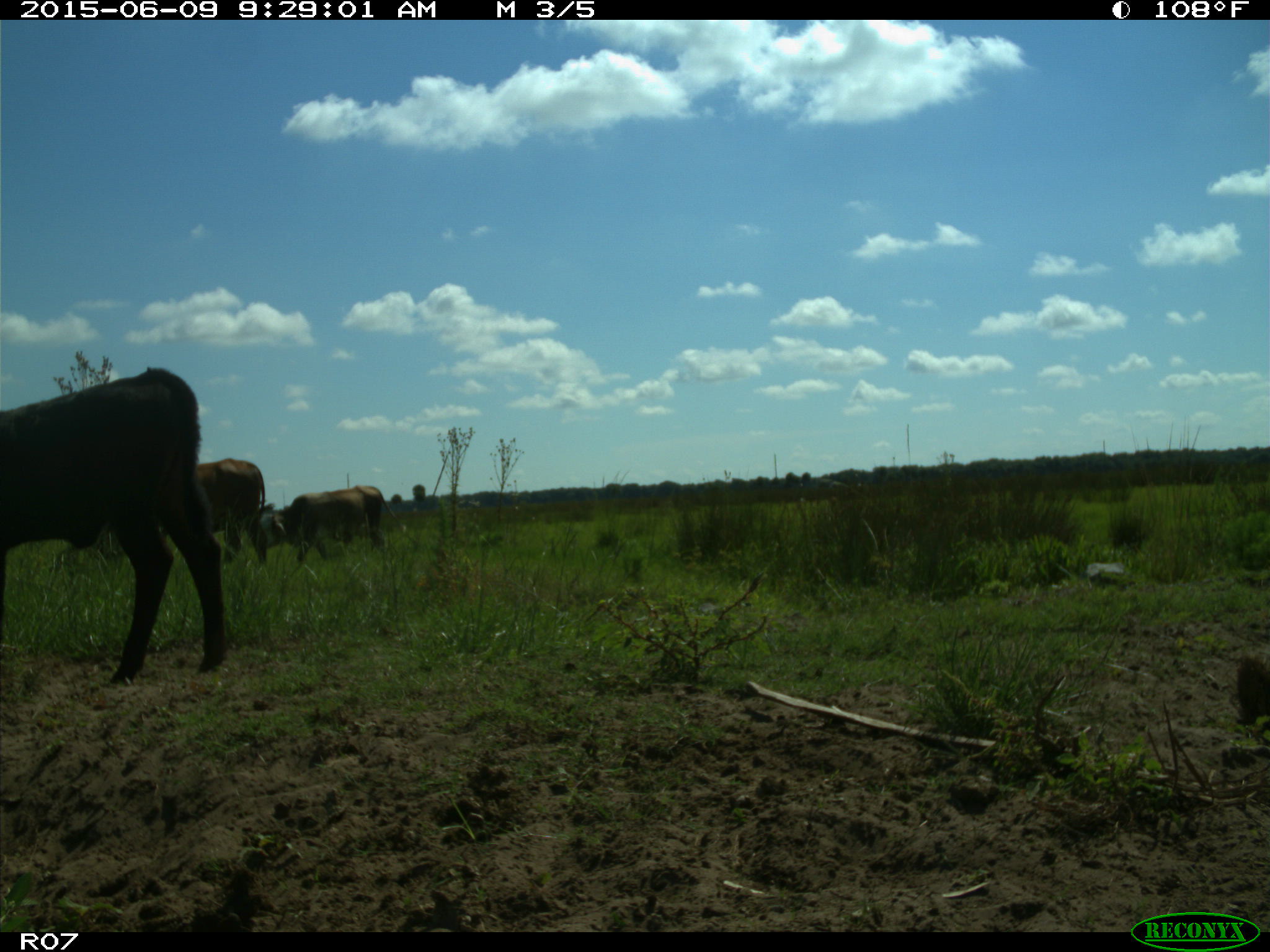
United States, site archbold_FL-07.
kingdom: Animalia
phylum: Chordata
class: Mammalia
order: Artiodactyla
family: Bovidae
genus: Bos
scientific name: Bos taurus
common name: domestic cow